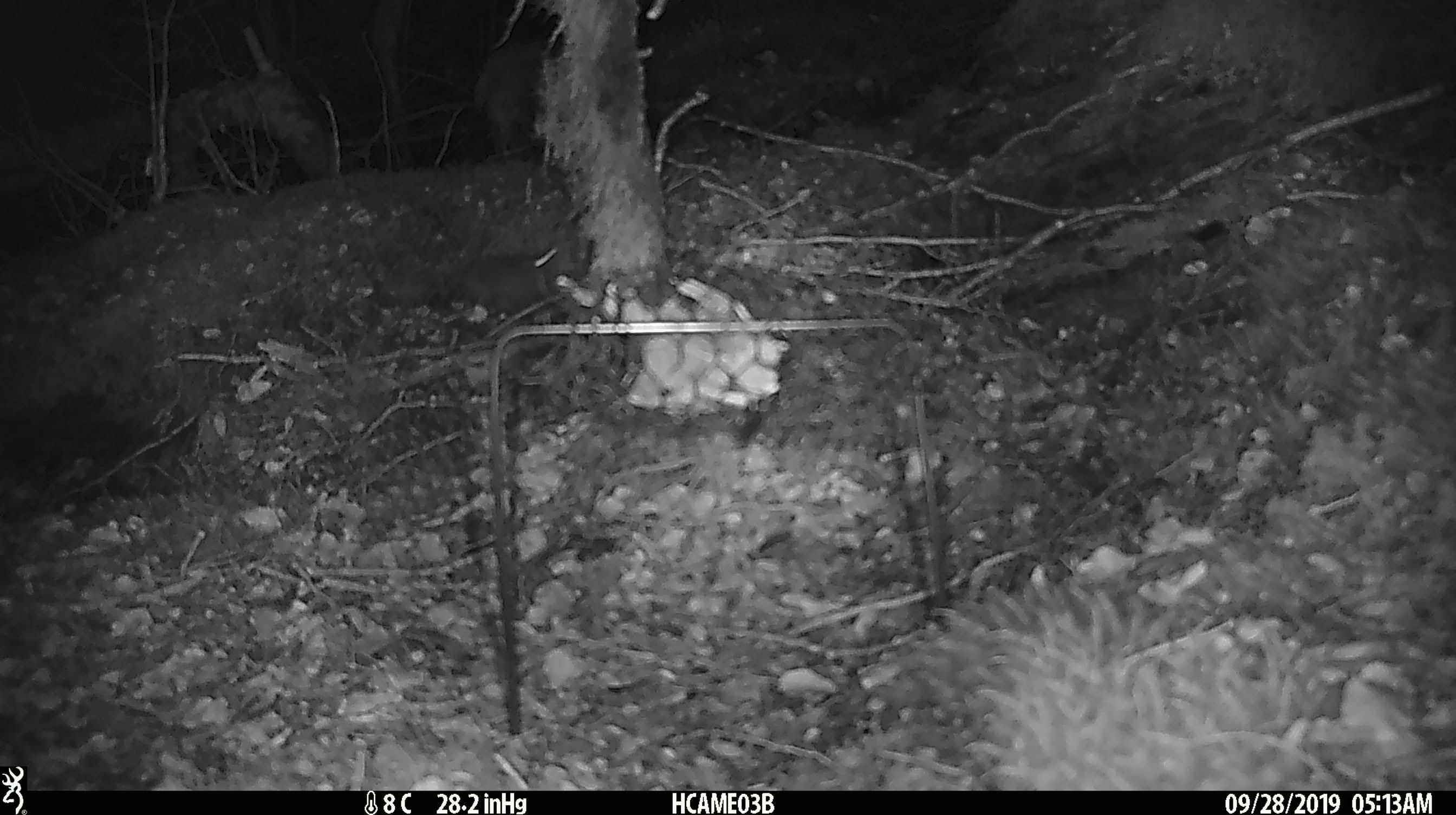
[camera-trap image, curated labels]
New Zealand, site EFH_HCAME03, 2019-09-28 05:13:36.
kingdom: Animalia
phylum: Chordata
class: Mammalia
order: Rodentia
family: Muridae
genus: Mus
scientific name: Mus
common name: mouse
Mouse (Mus).